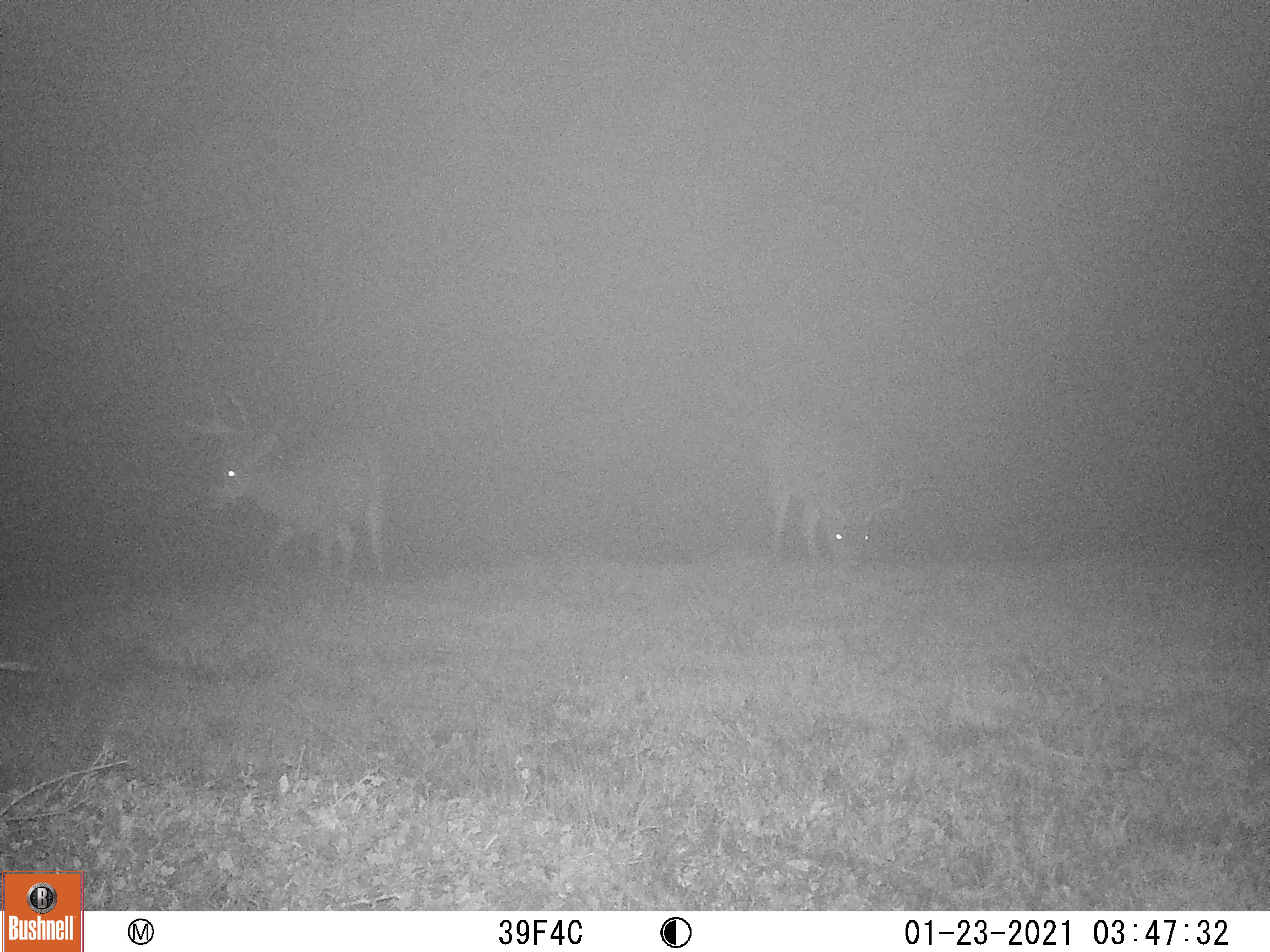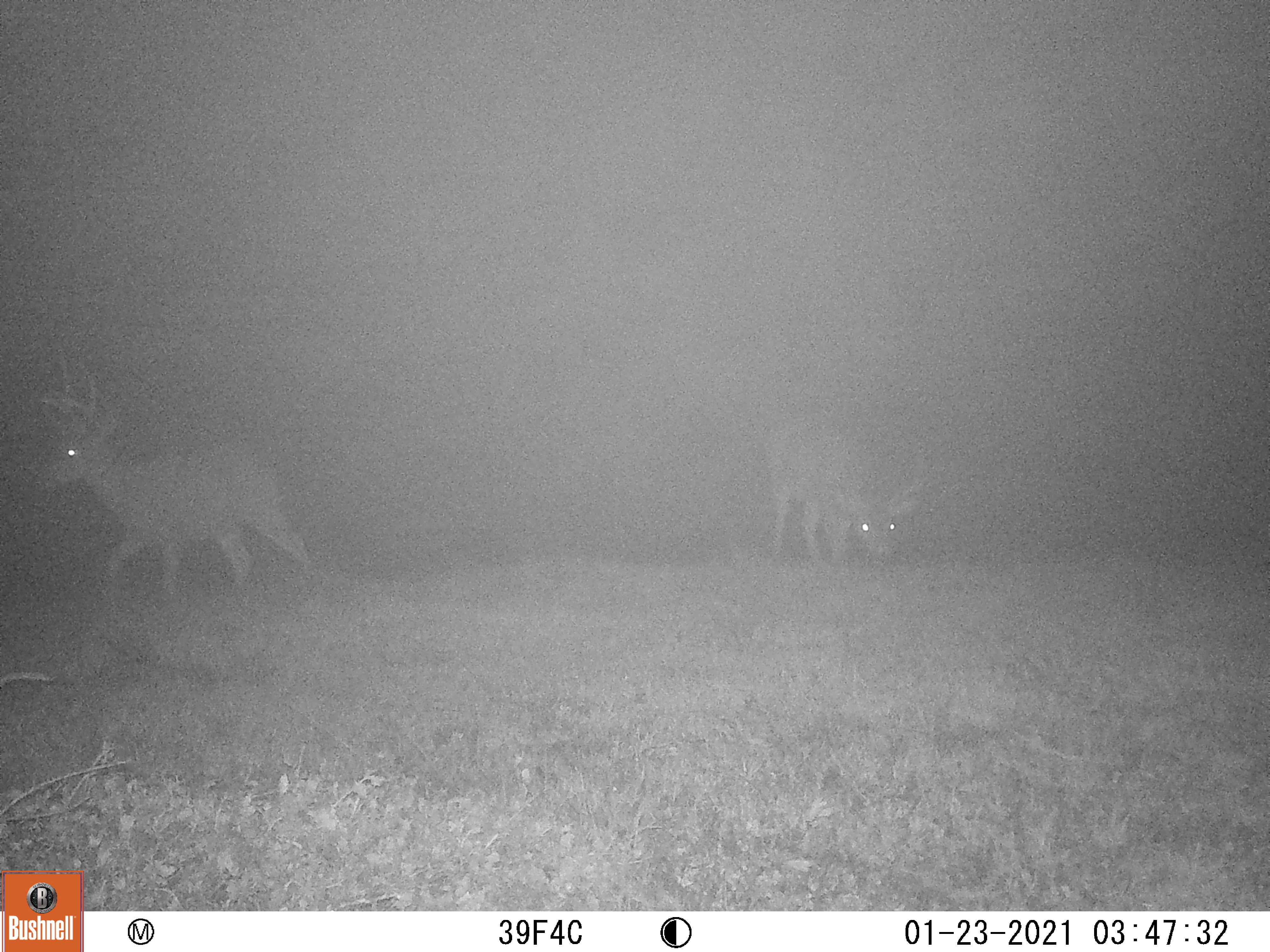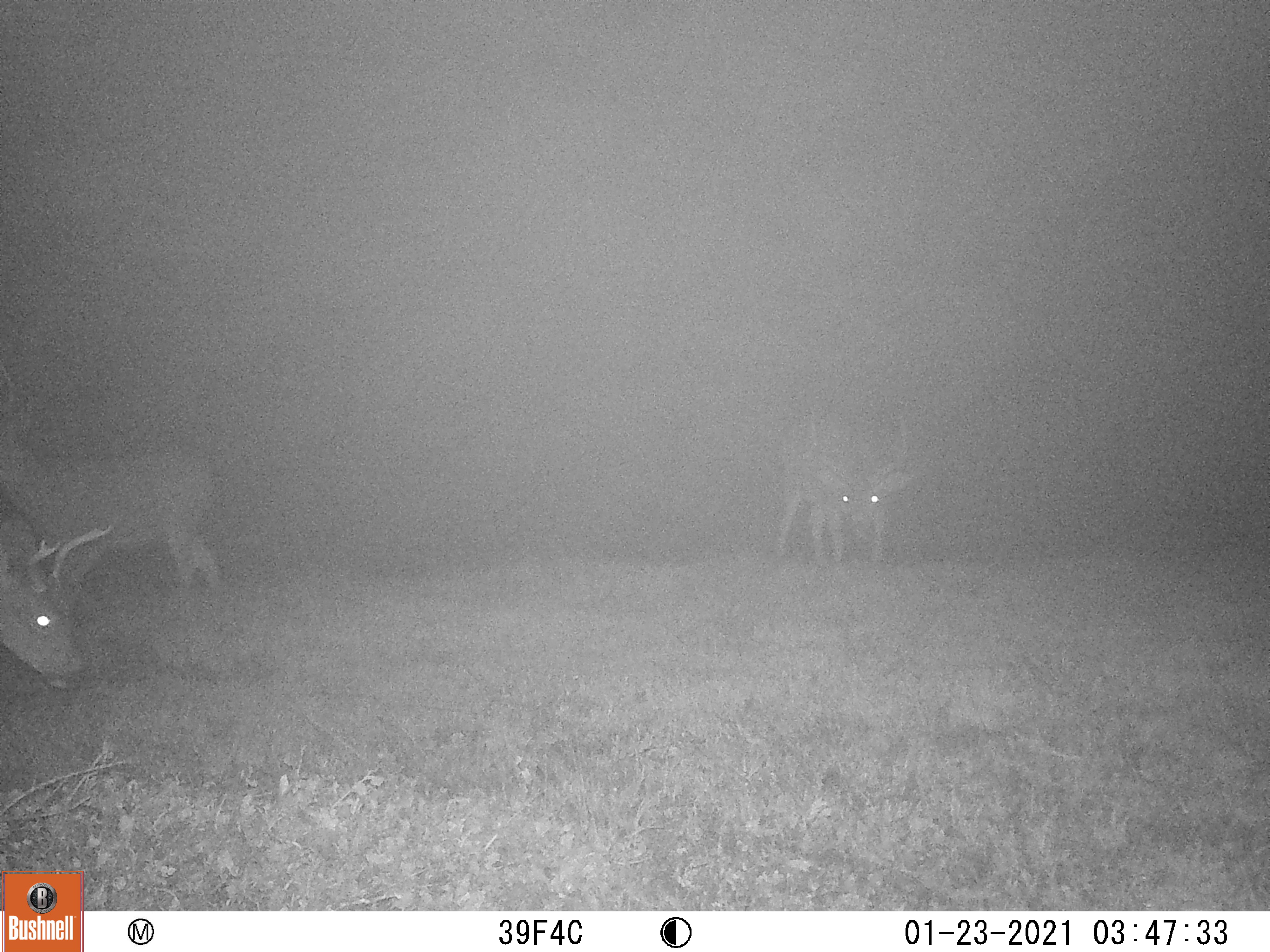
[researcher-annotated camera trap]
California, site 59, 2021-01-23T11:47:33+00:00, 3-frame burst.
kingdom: Animalia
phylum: Chordata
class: Mammalia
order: Artiodactyla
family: Cervidae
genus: Odocoileus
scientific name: Odocoileus hemionus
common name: mule deer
Mule deer (Odocoileus hemionus).